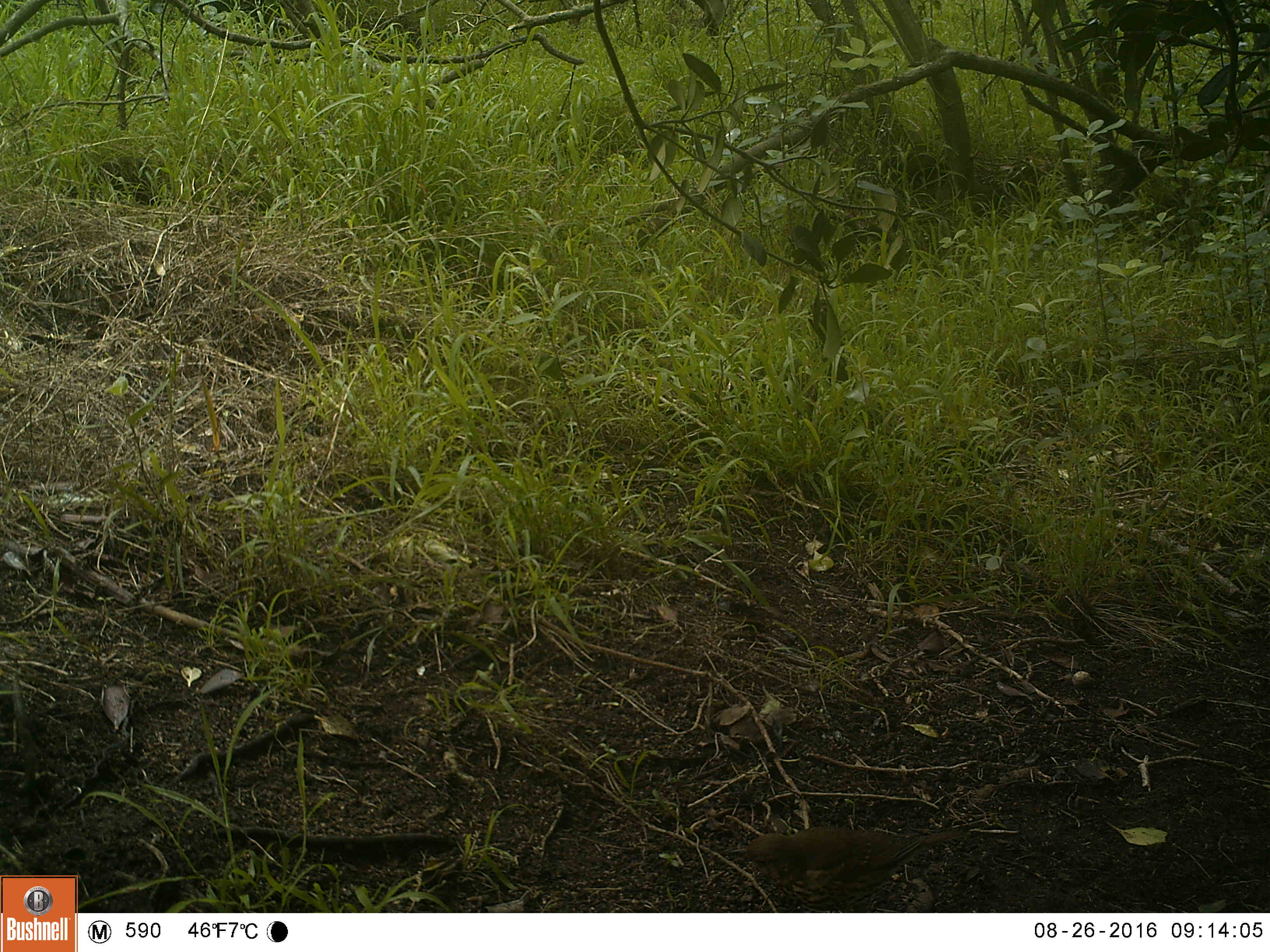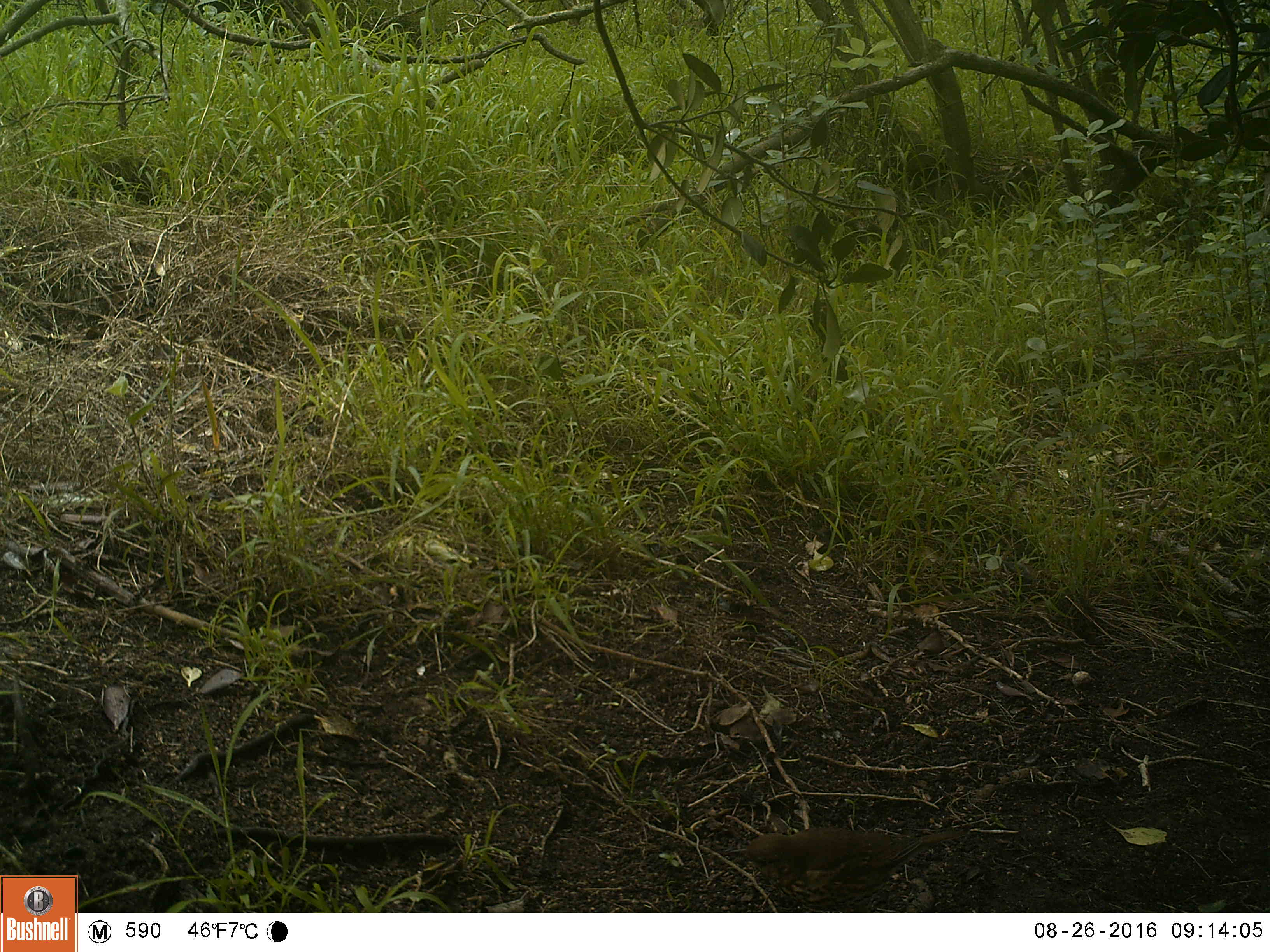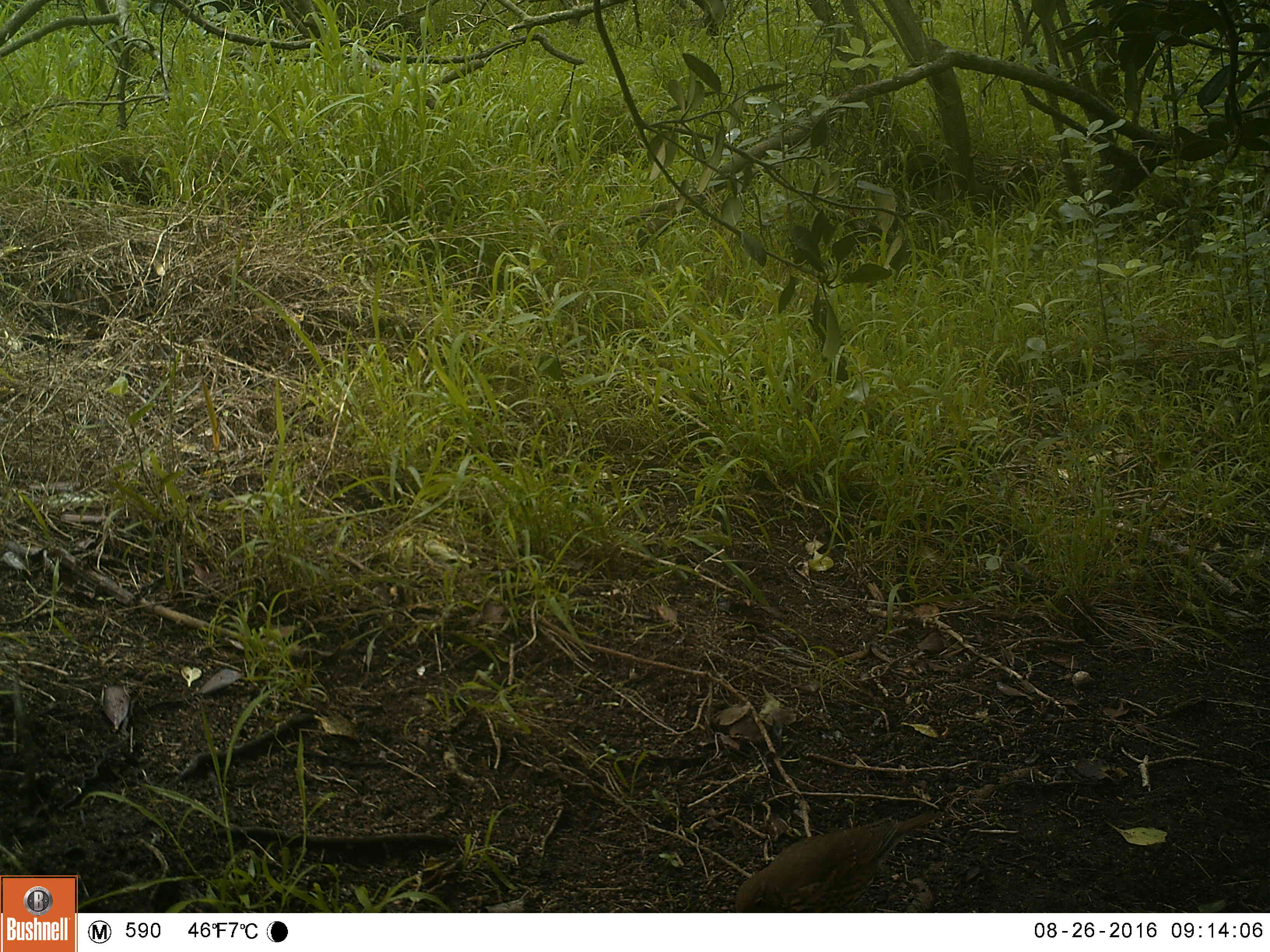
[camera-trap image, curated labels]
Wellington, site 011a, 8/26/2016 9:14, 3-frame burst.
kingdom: Animalia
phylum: Chordata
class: Aves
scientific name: Aves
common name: bird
Bird (Aves).